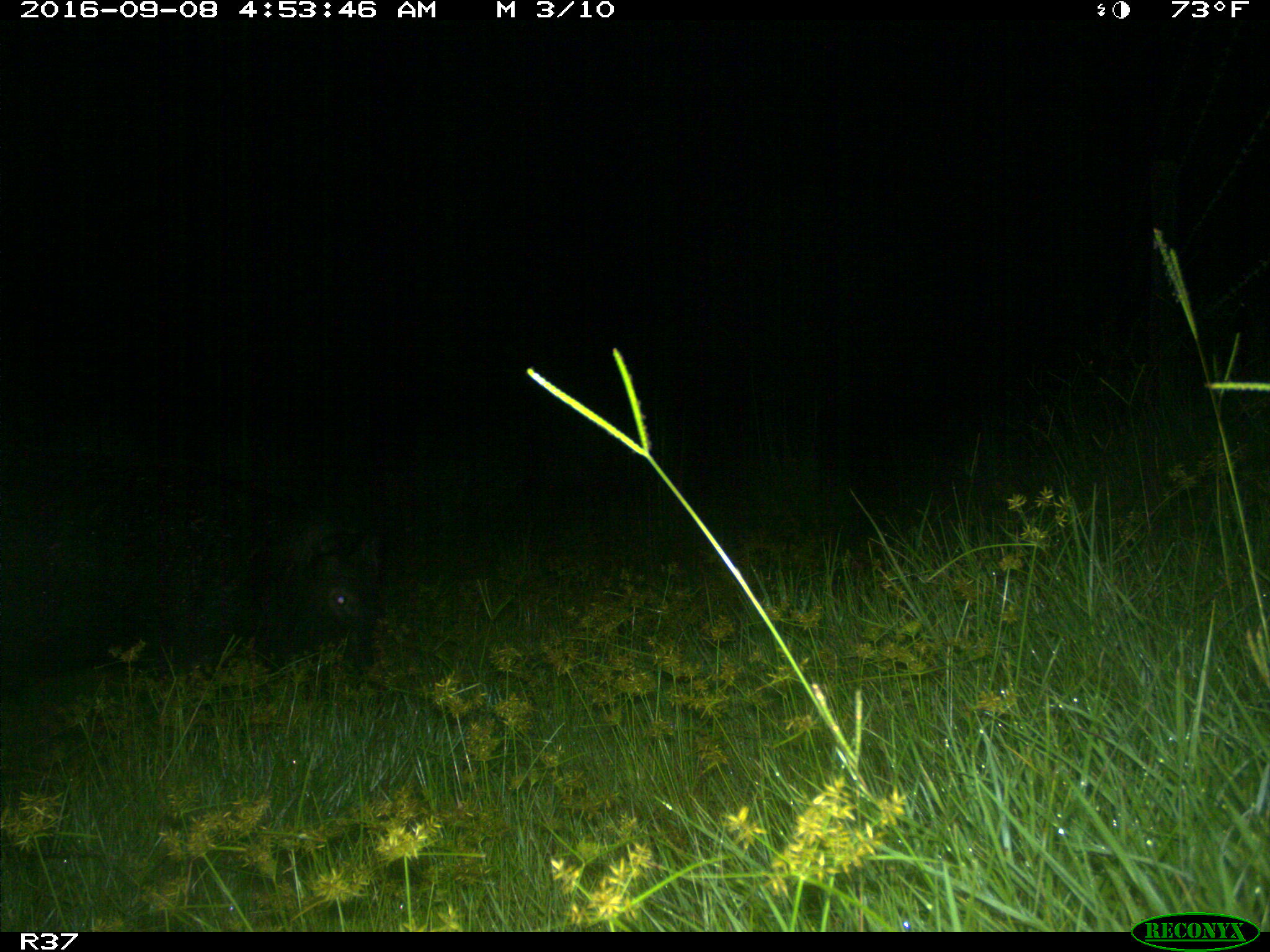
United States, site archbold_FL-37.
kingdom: Animalia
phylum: Chordata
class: Mammalia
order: Artiodactyla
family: Suidae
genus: Sus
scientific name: Sus scrofa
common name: wild boar